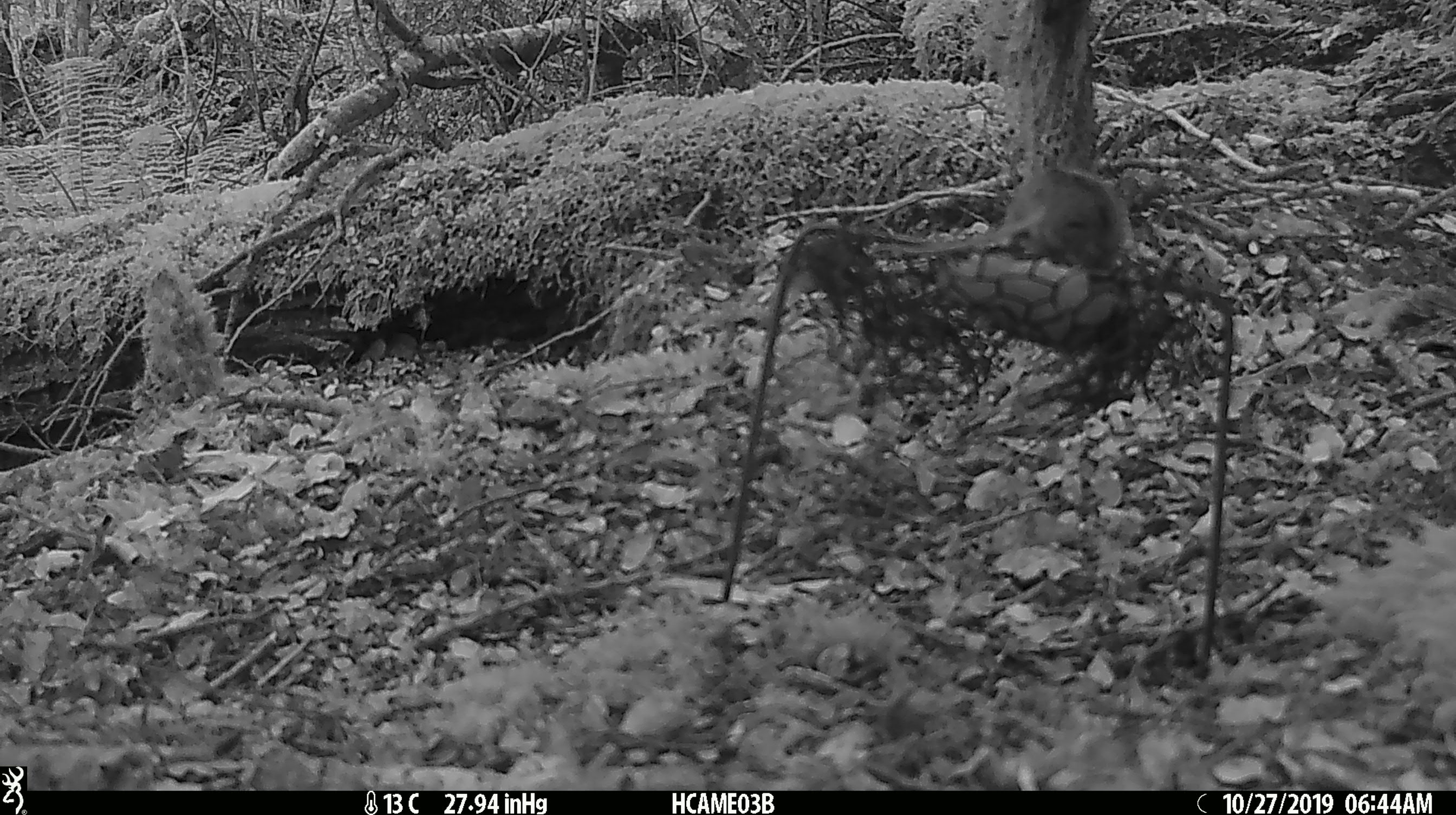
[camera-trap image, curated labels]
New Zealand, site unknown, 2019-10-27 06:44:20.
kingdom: Animalia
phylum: Chordata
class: Mammalia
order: Rodentia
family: Muridae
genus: Mus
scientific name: Mus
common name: mouse